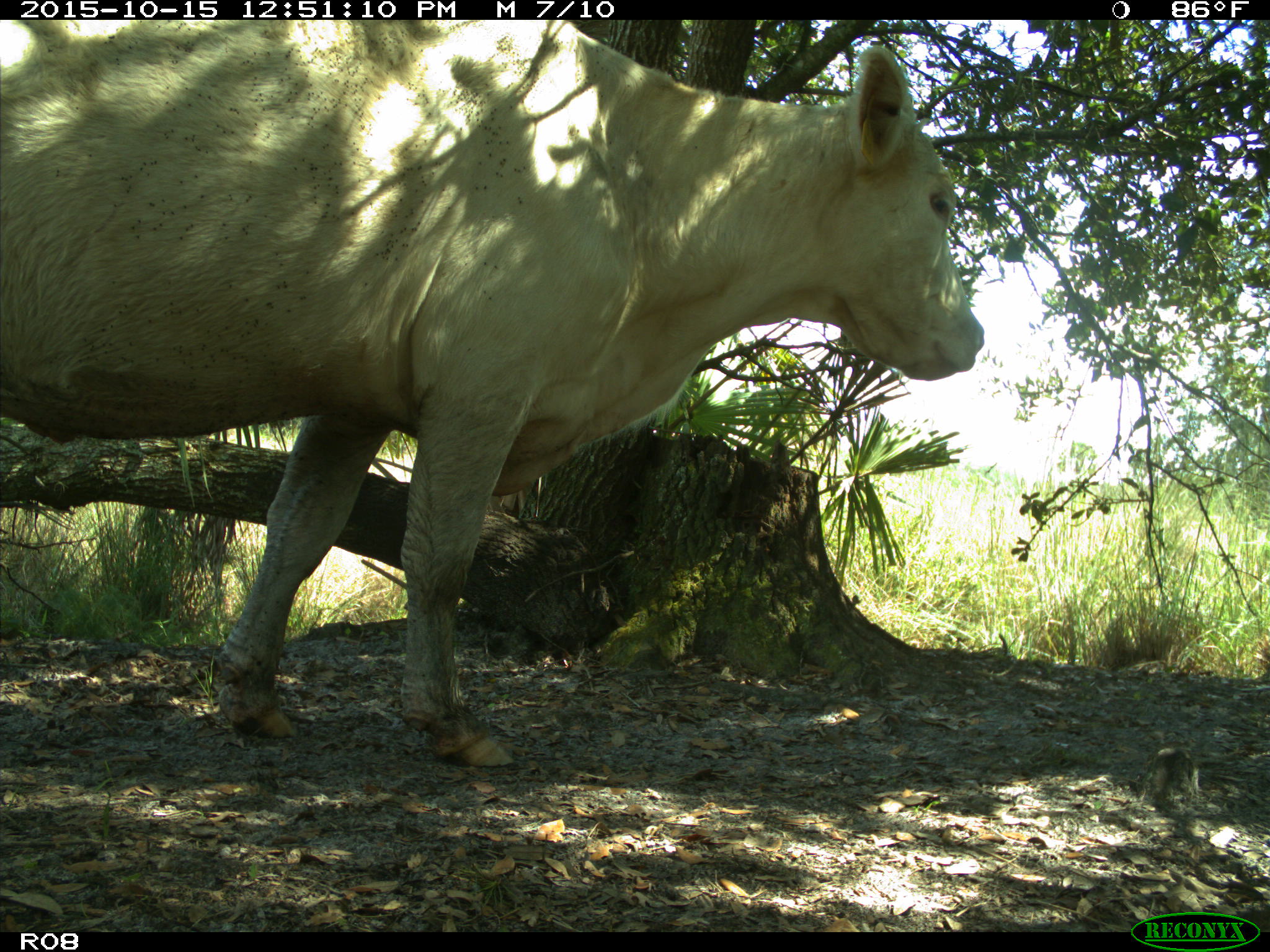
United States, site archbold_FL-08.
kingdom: Animalia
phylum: Chordata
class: Mammalia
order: Artiodactyla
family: Bovidae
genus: Bos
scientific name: Bos taurus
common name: domestic cow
Bos taurus (domestic cow).